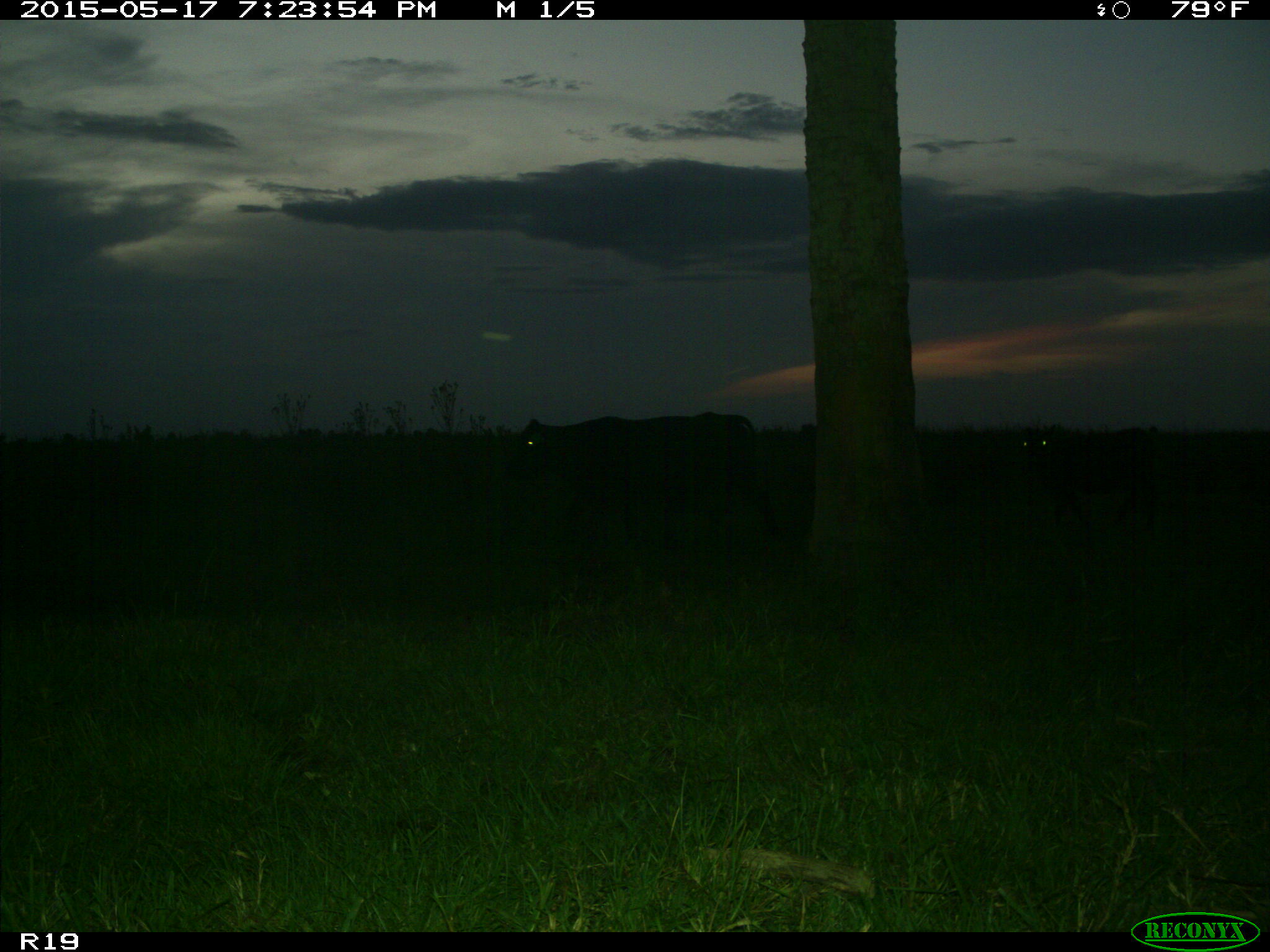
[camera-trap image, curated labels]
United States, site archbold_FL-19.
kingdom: Animalia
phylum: Chordata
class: Mammalia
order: Artiodactyla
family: Bovidae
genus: Bos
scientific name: Bos taurus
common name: domestic cow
Bos taurus (domestic cow).